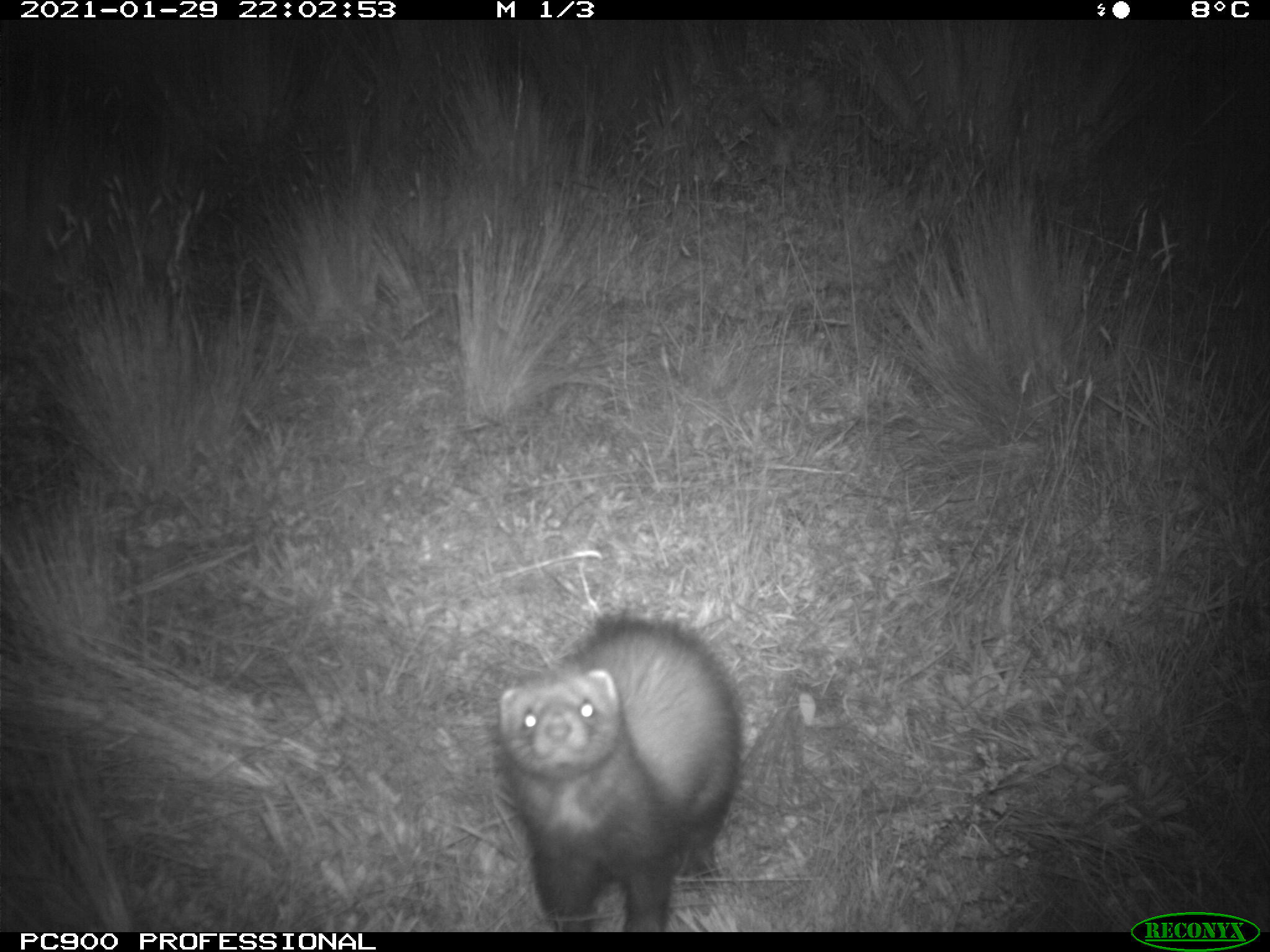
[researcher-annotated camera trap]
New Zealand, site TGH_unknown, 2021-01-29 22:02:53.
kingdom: Animalia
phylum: Chordata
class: Mammalia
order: Carnivora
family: Mustelidae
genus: Mustela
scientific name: Mustela furo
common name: ferret